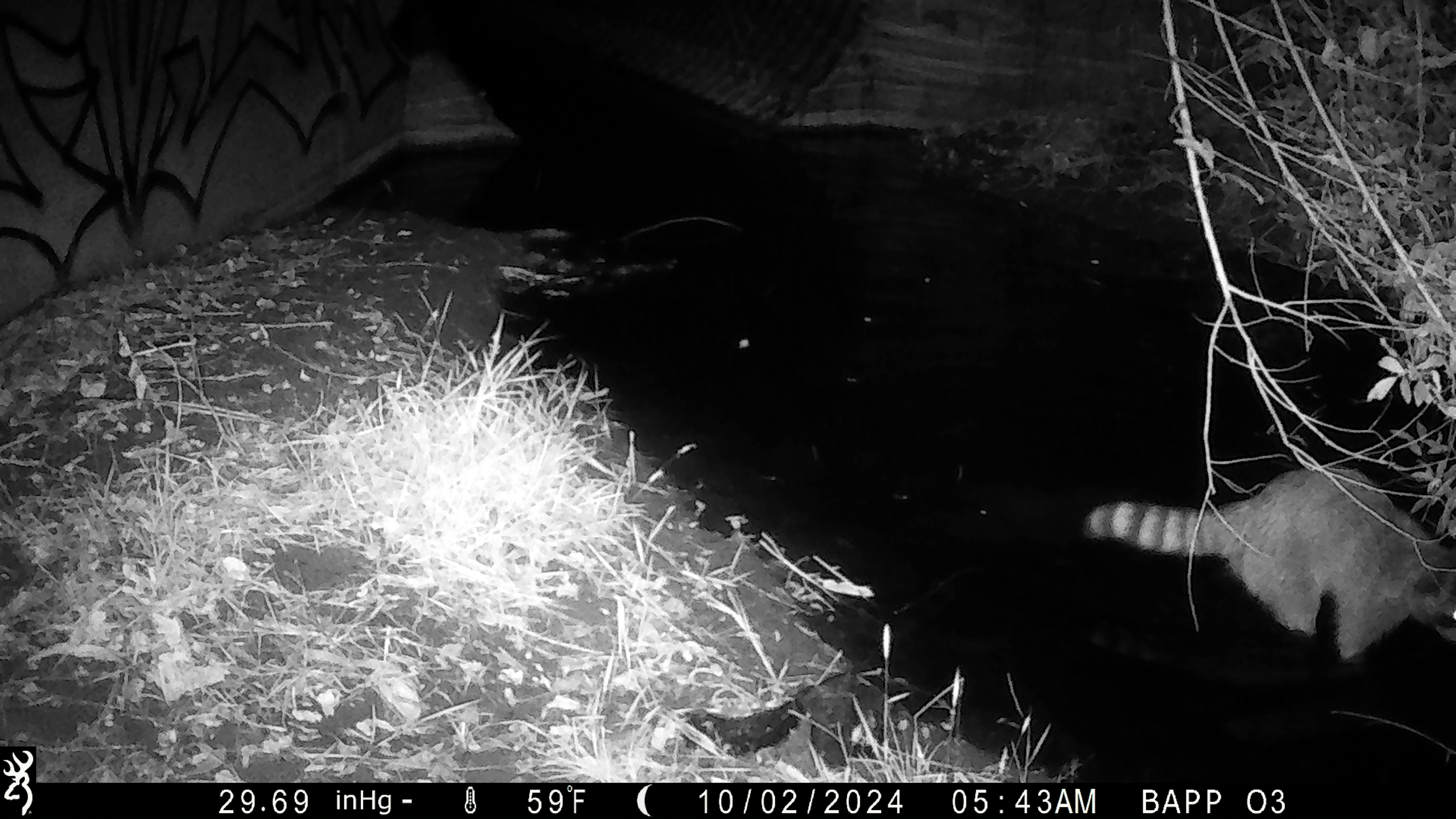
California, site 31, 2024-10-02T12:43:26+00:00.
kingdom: Animalia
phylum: Chordata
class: Mammalia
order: Carnivora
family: Procyonidae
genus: Procyon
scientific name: Procyon lotor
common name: raccoon